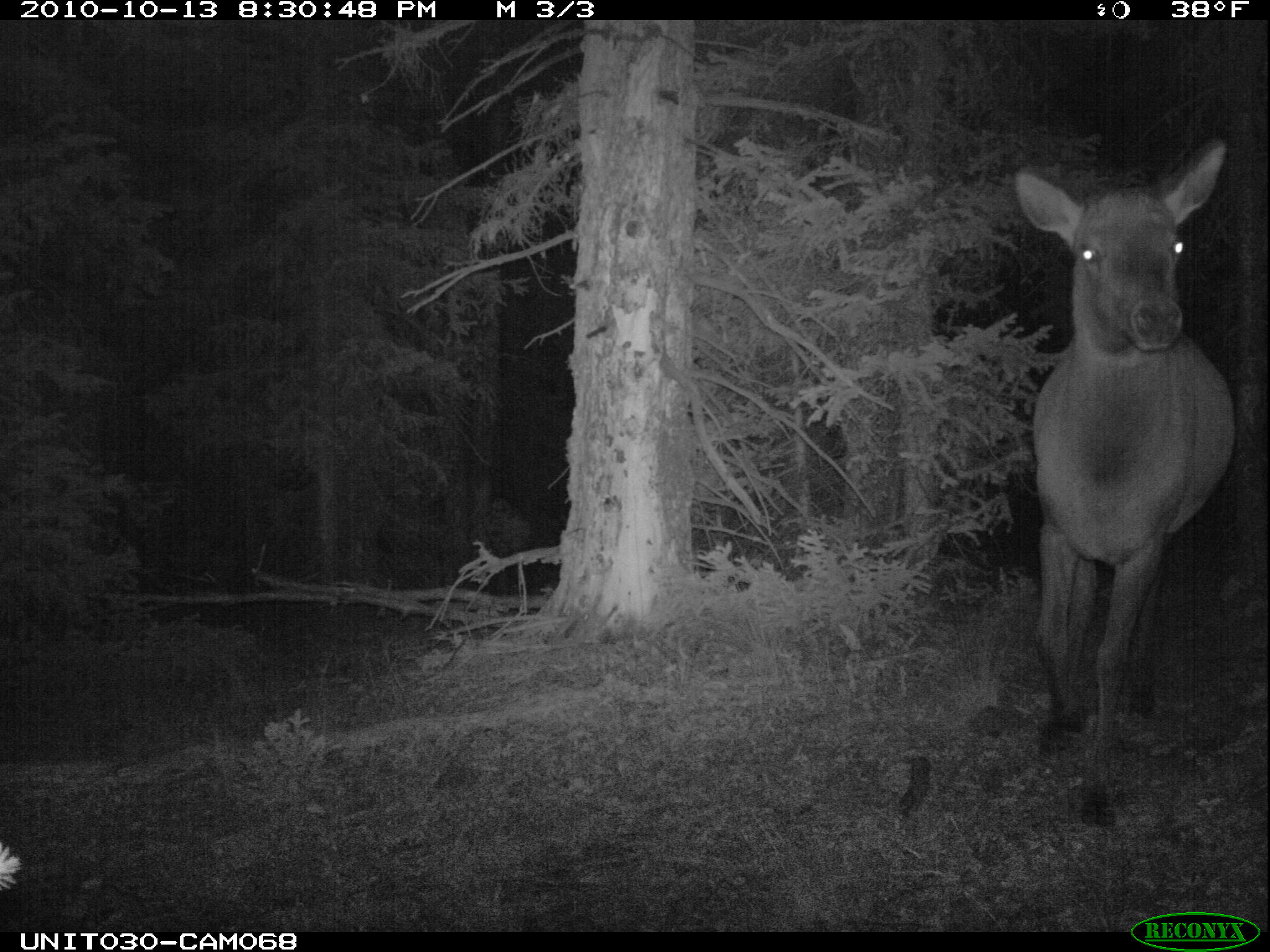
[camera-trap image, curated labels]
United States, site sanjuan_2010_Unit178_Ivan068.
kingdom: Animalia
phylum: Chordata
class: Mammalia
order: Artiodactyla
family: Cervidae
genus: Cervus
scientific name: Cervus elaphus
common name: red deer